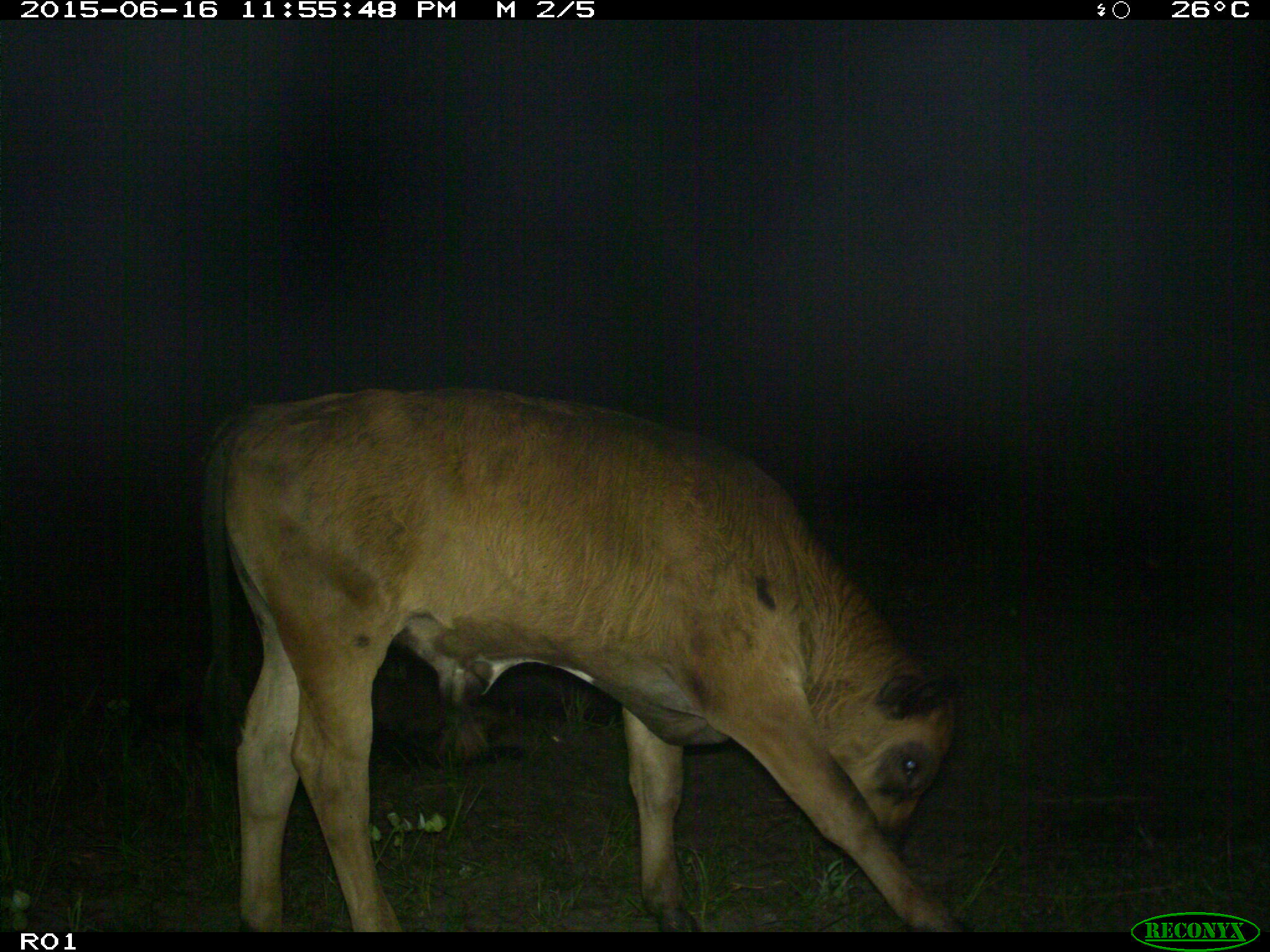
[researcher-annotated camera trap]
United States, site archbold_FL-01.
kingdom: Animalia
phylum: Chordata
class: Mammalia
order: Artiodactyla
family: Bovidae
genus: Bos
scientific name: Bos taurus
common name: domestic cow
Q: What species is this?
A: Bos taurus (domestic cow).